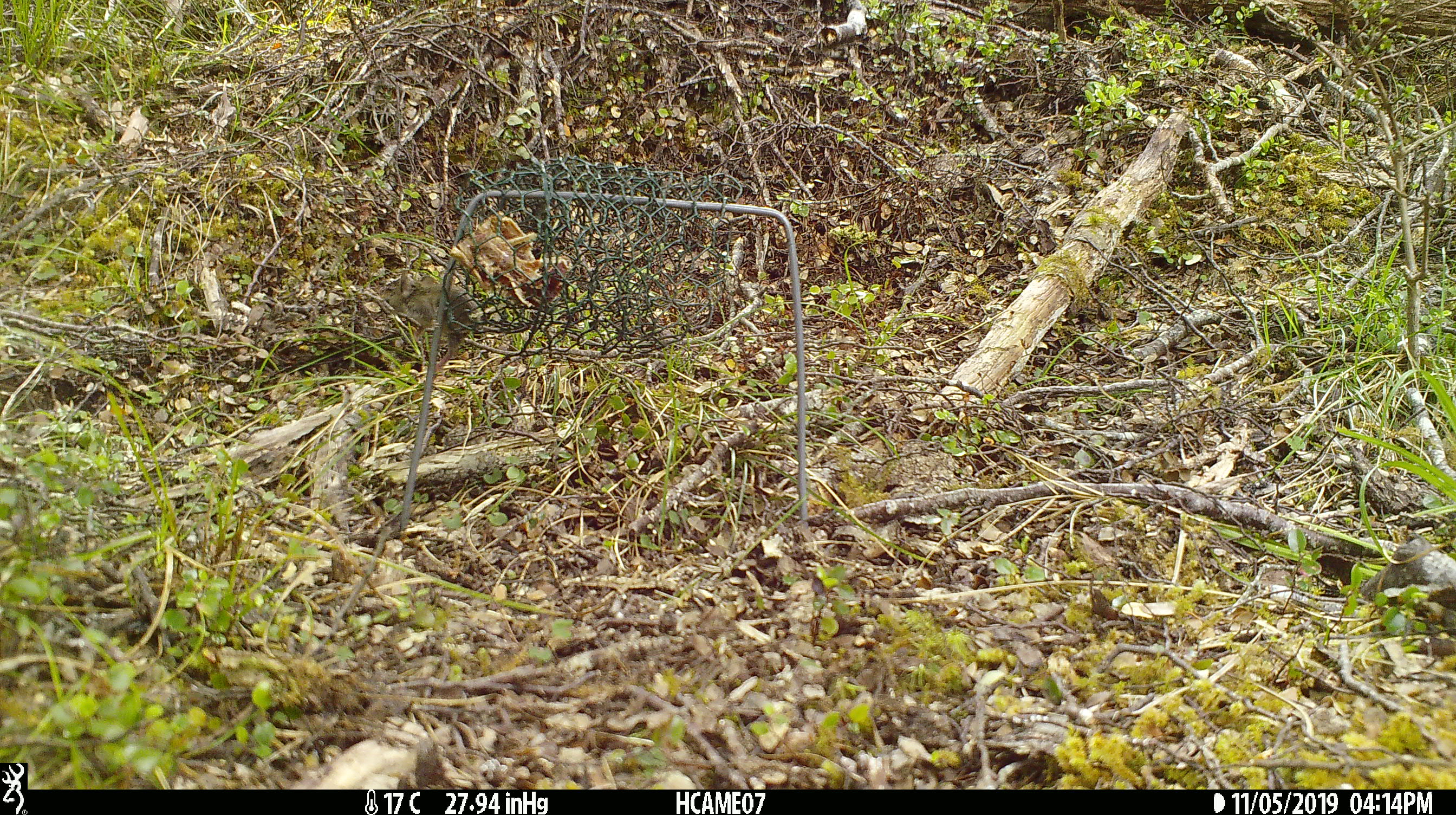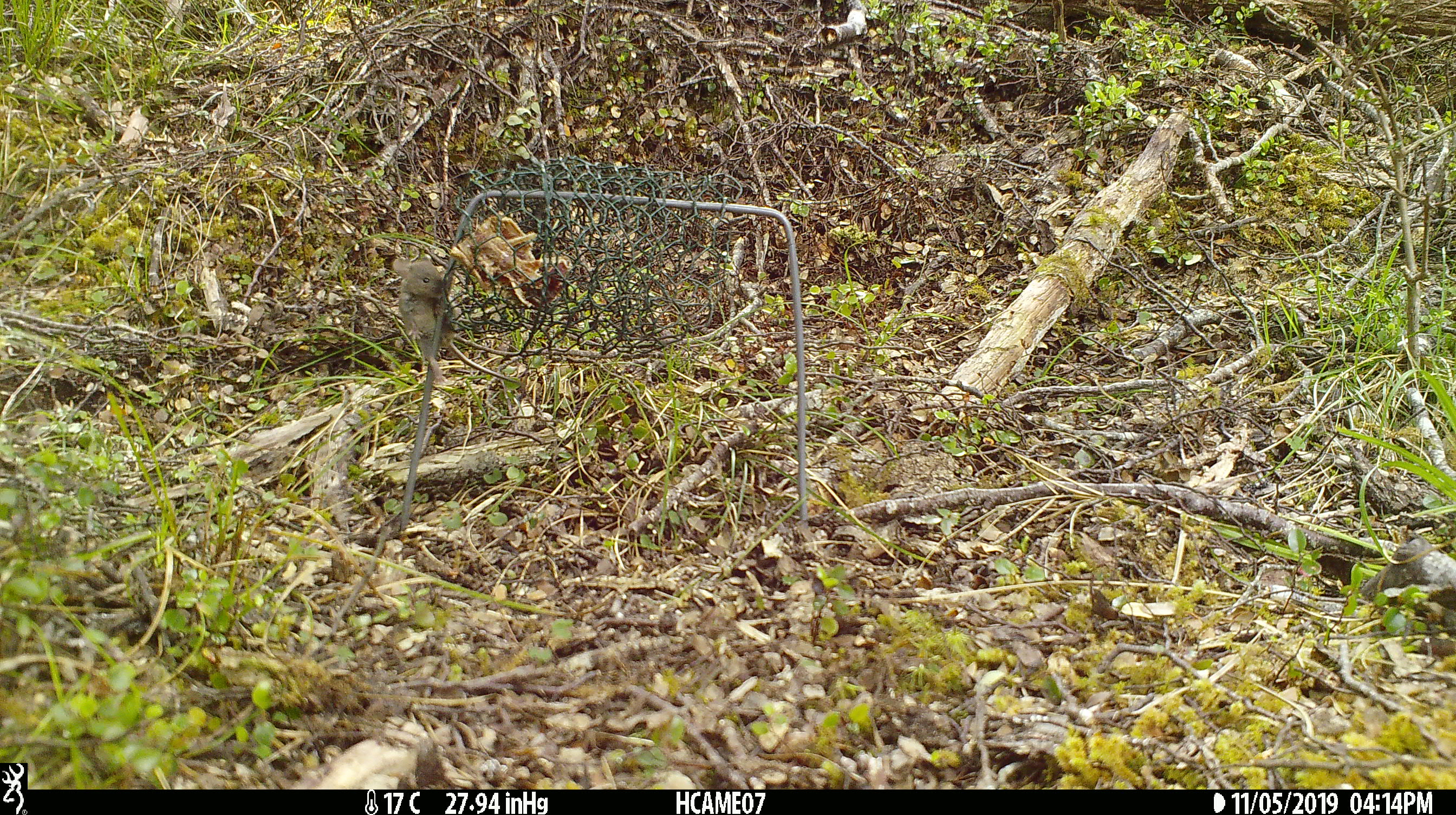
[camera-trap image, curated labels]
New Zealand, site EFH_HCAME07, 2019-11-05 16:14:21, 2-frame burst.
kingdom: Animalia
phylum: Chordata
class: Mammalia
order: Rodentia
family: Muridae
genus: Mus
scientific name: Mus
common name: mouse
Mouse (Mus).